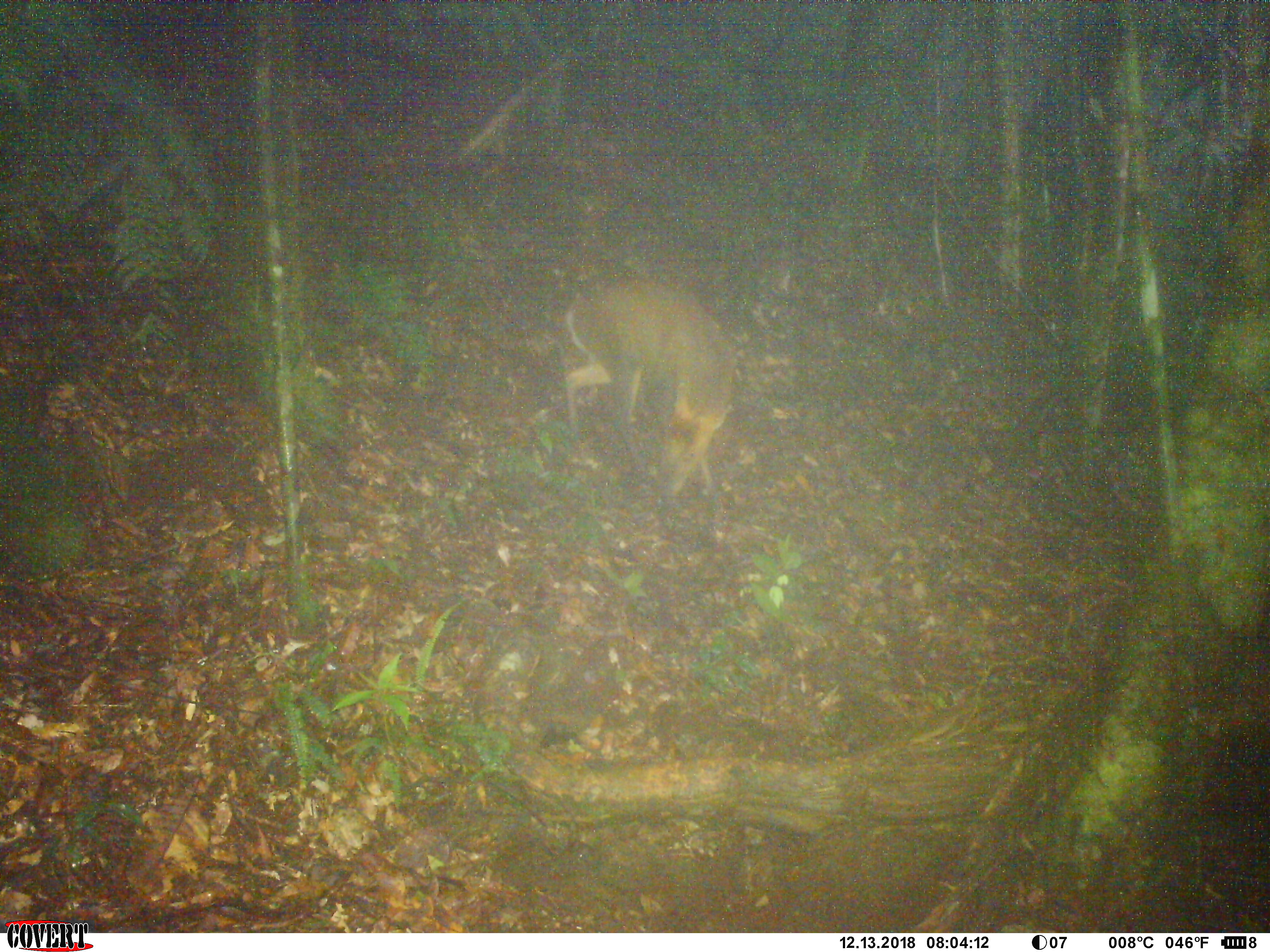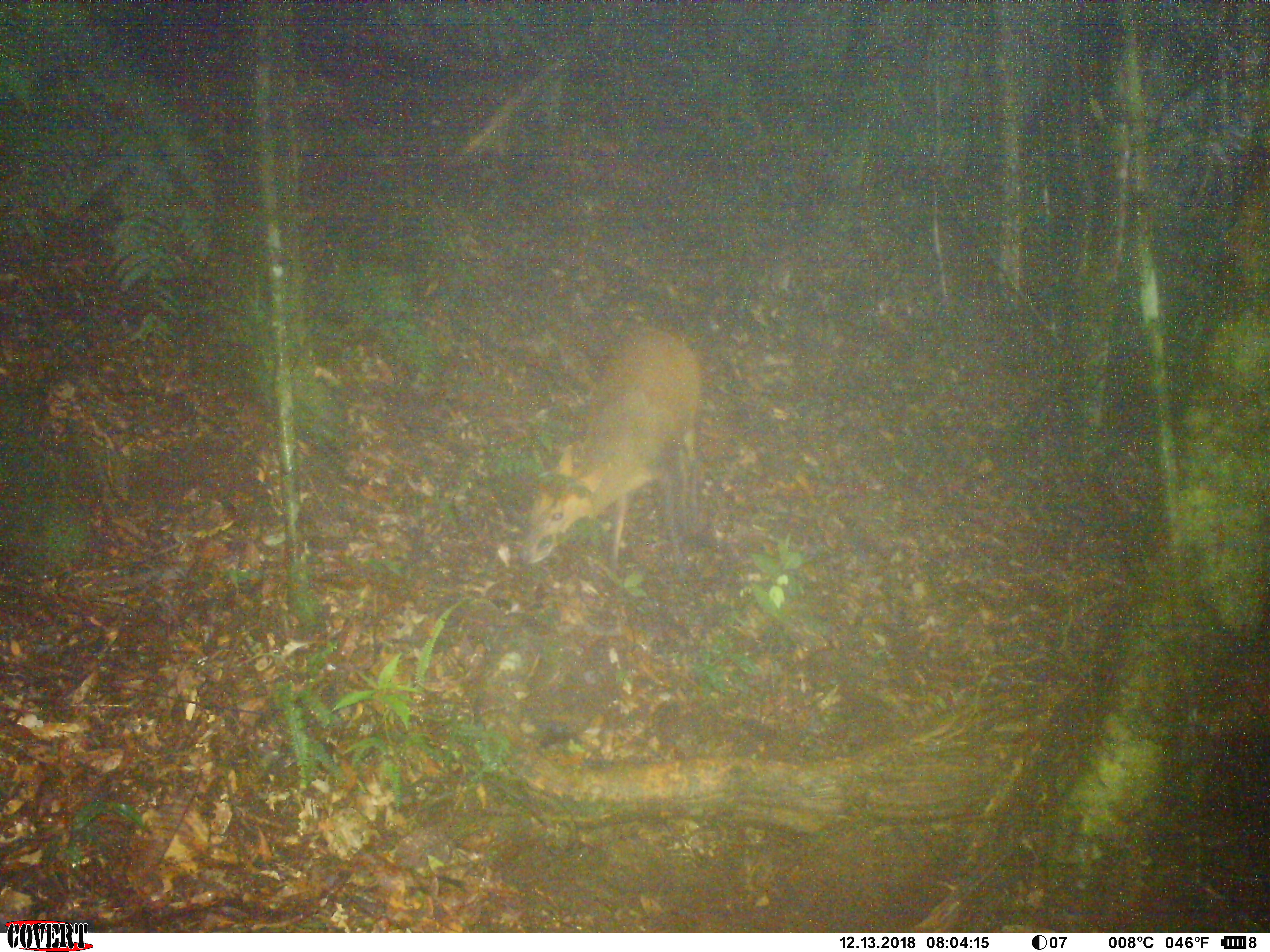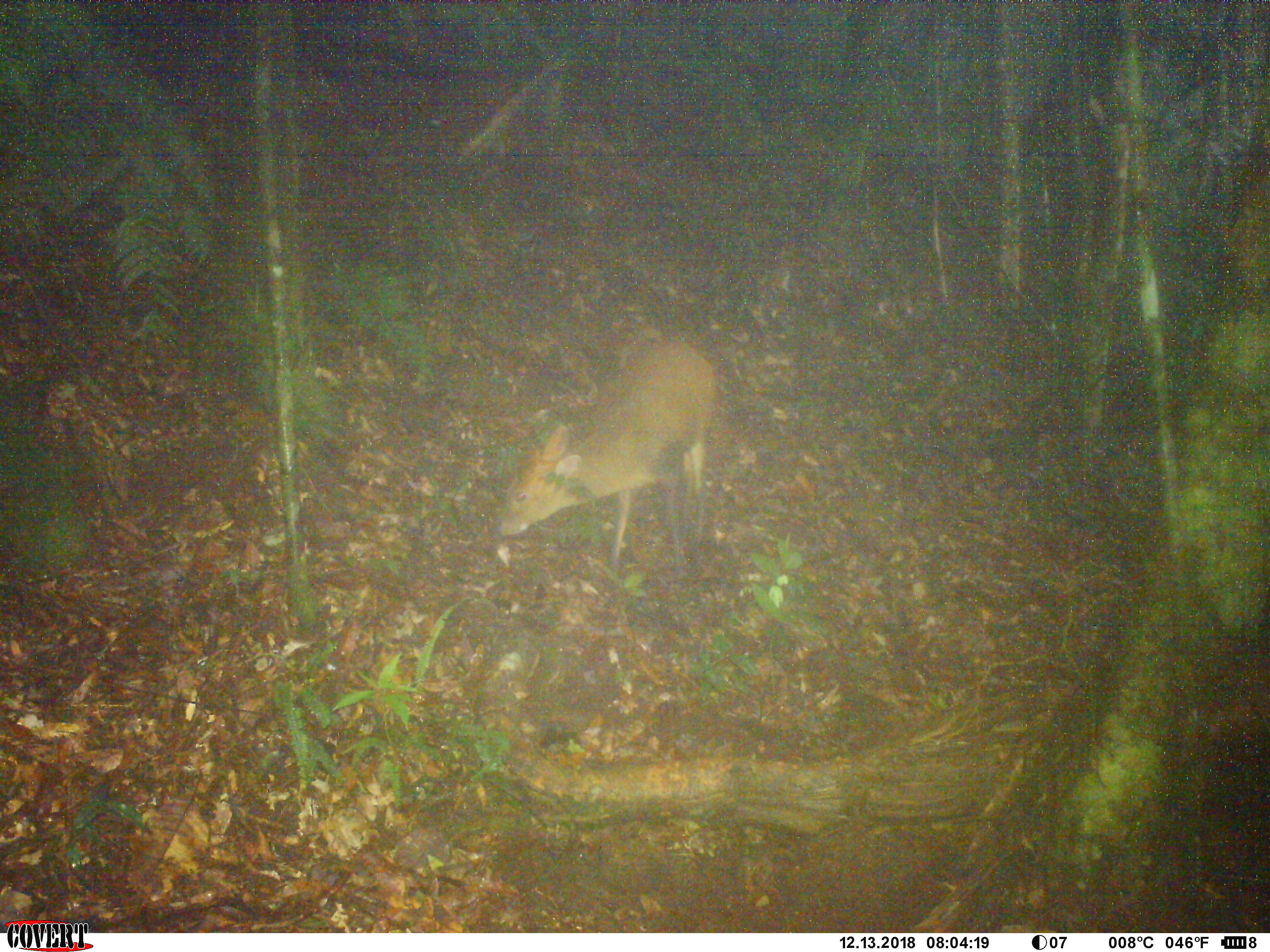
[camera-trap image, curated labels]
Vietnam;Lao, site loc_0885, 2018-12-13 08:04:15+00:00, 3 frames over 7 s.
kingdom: Animalia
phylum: Chordata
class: Mammalia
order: Artiodactyla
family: Cervidae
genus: Muntiacus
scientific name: Muntiacus rooseveltorum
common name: roosevelt's muntjac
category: roosevelts muntjac group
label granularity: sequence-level